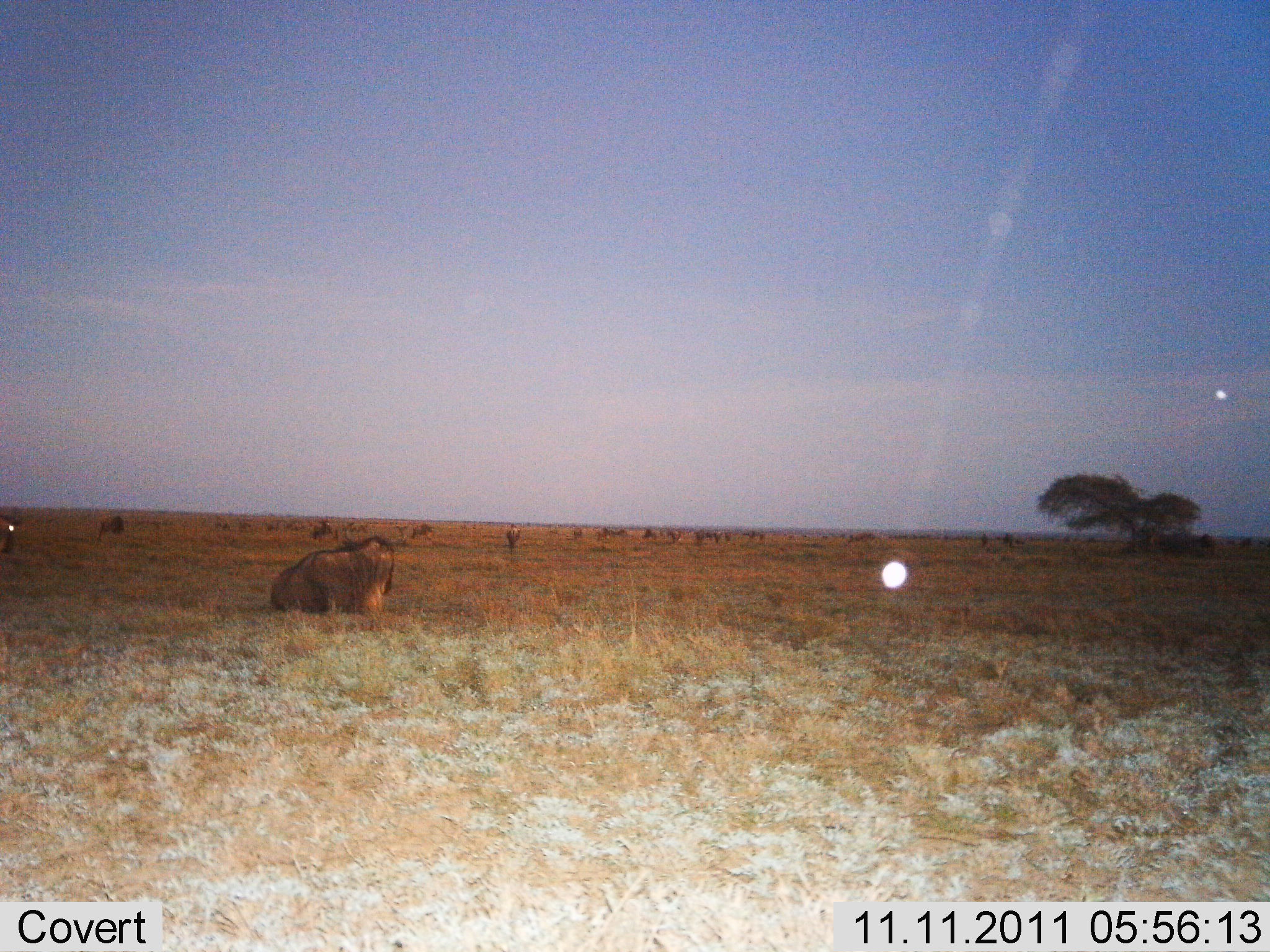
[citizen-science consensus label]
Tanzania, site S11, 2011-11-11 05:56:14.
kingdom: Animalia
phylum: Chordata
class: Mammalia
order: Artiodactyla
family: Bovidae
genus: Connochaetes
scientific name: Connochaetes taurinus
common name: blue wildebeest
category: wildebeest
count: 11-50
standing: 25%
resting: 92%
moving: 0%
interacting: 0%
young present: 0%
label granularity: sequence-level